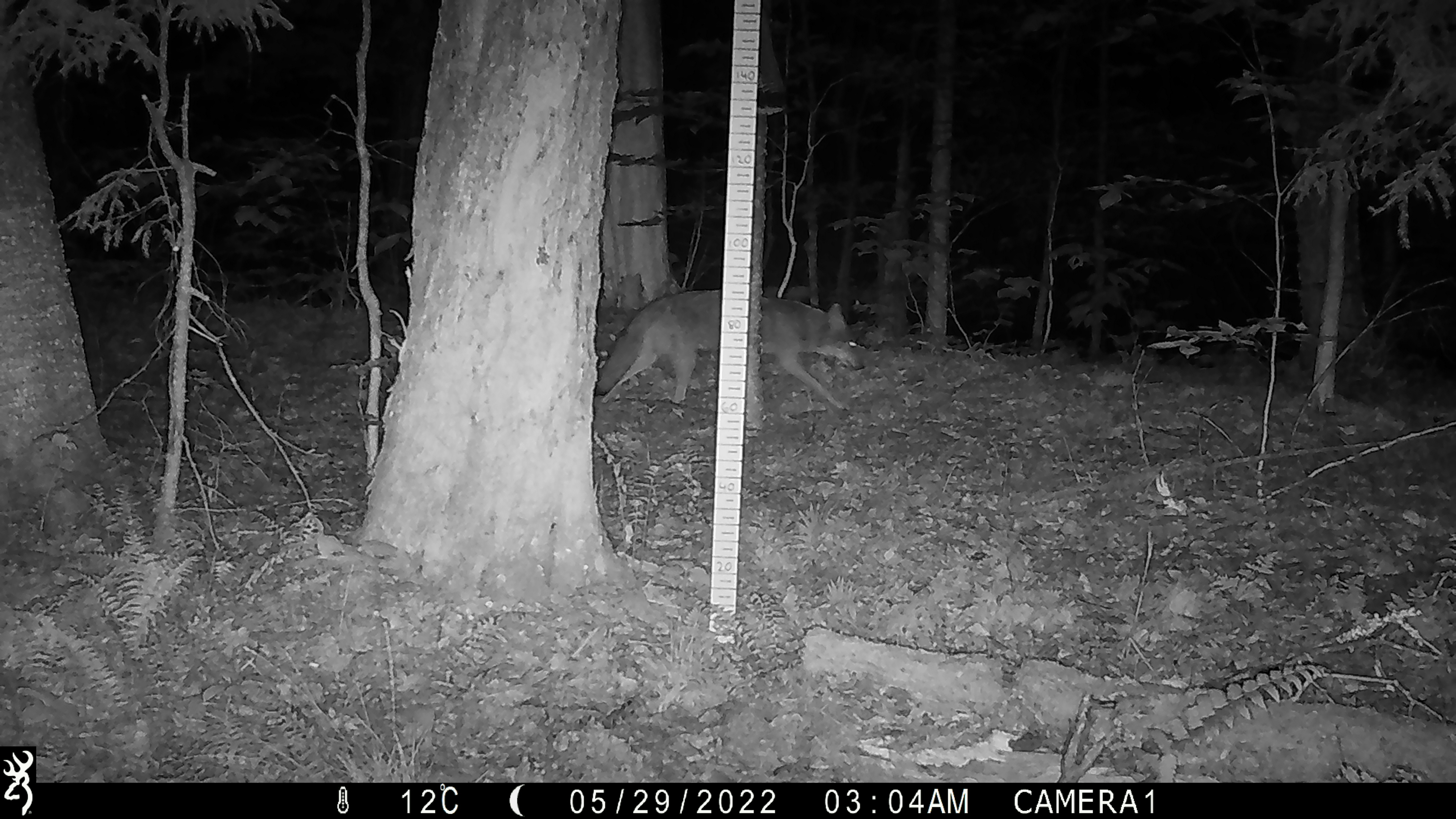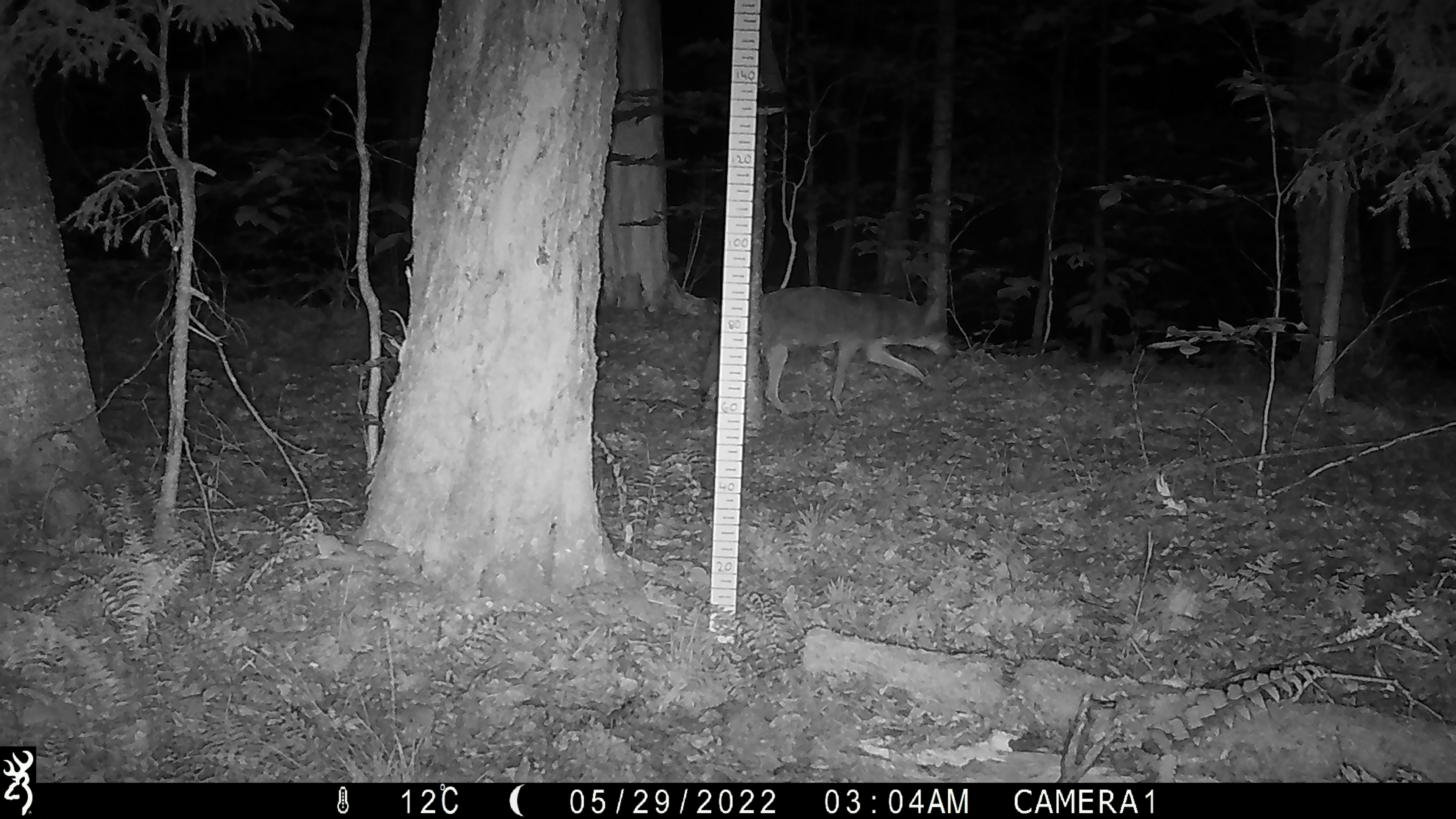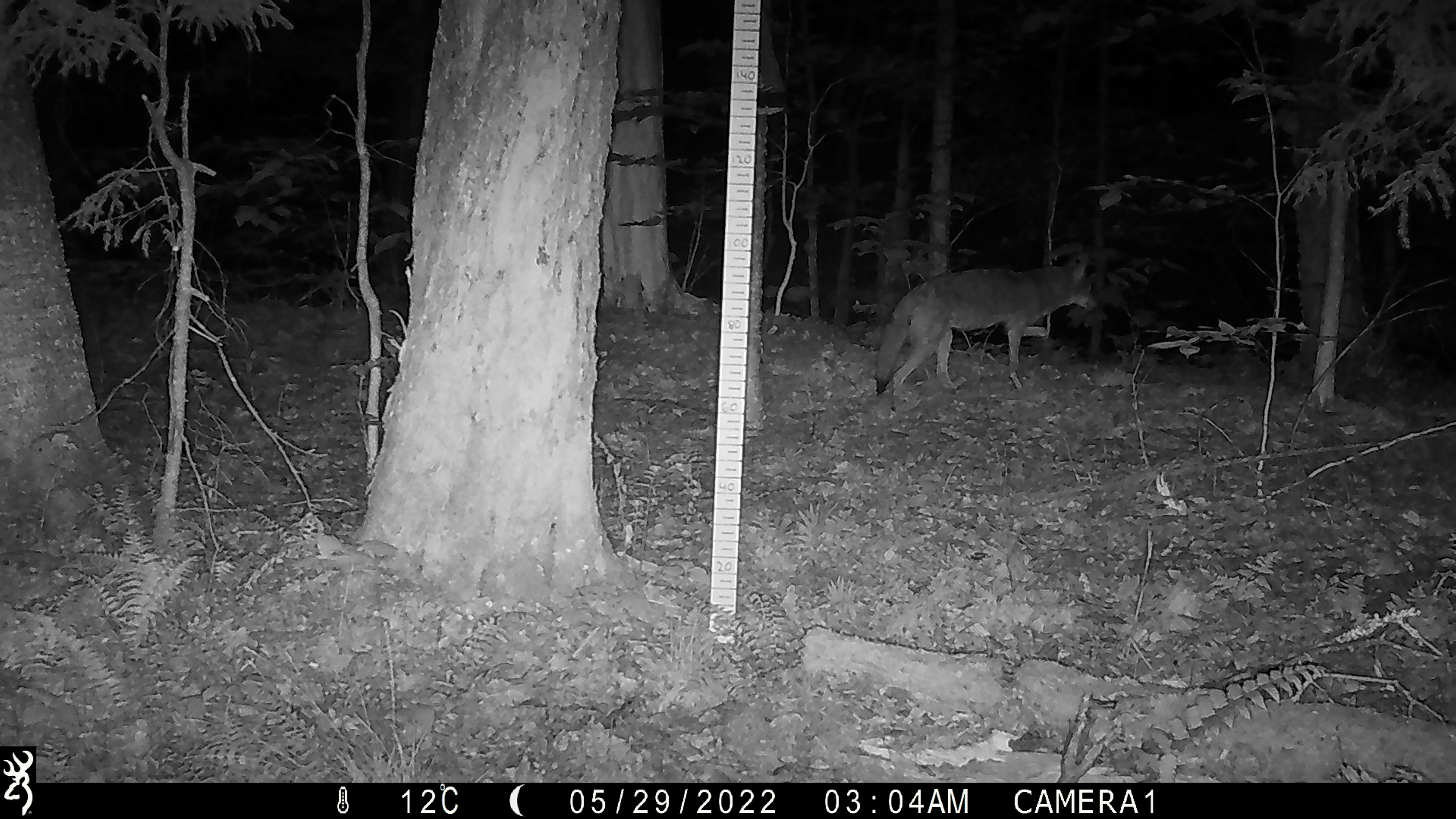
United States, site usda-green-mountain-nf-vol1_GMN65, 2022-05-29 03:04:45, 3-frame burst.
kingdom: Animalia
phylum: Chordata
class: Mammalia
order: Carnivora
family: Canidae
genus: Canis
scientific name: Canis latrans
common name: coyote